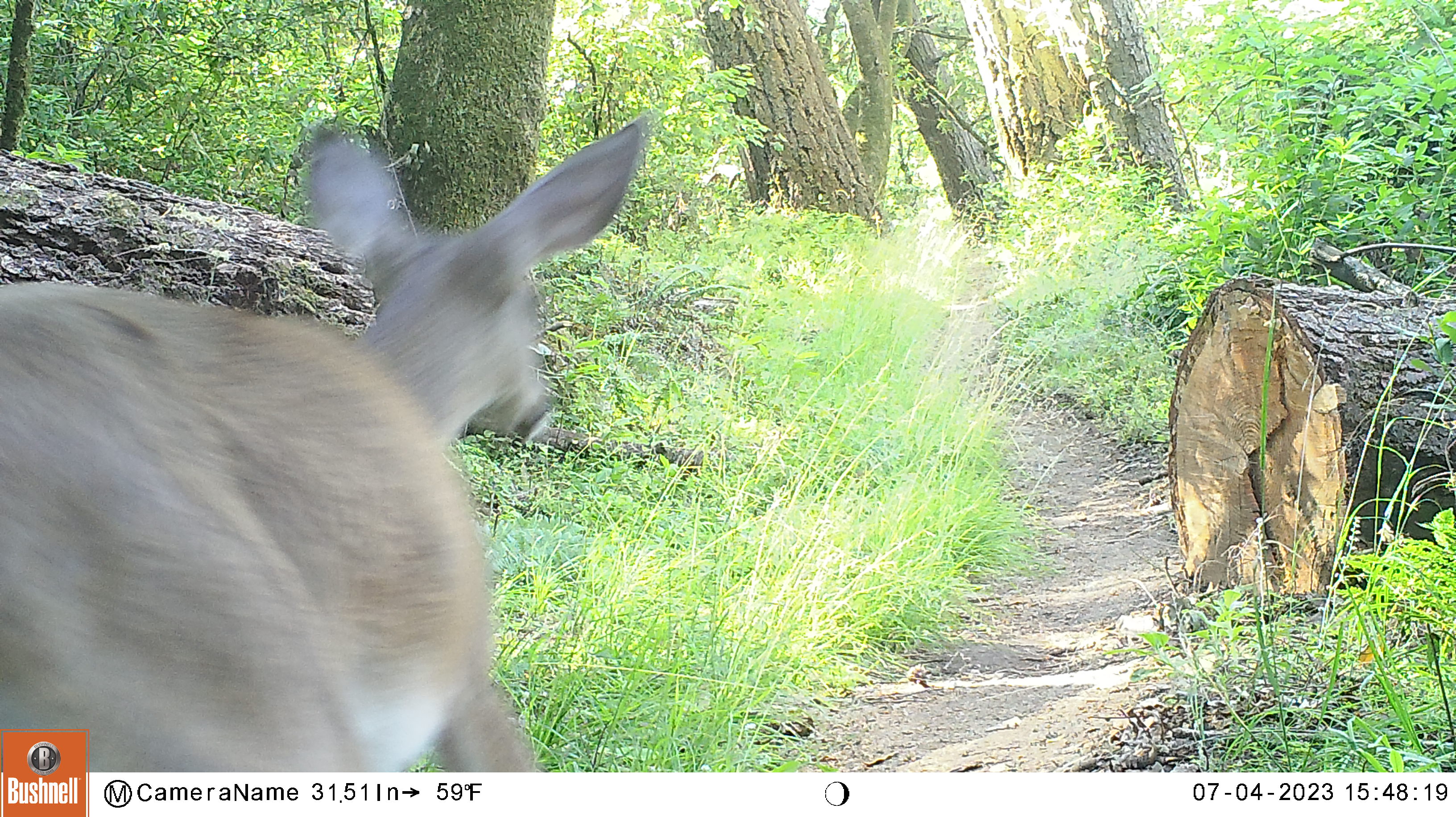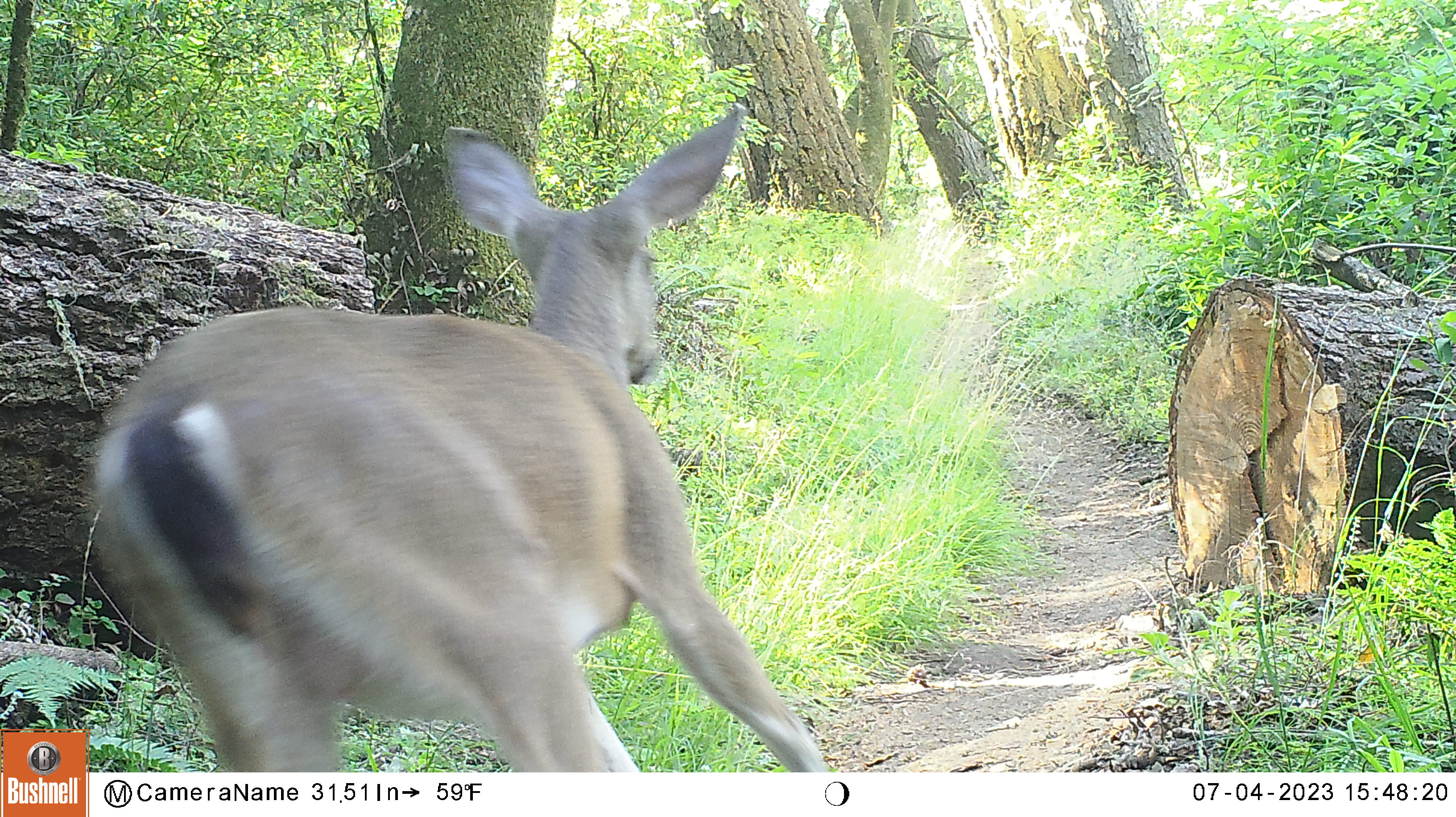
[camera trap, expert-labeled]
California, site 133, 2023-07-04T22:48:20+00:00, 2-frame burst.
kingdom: Animalia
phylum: Chordata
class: Mammalia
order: Artiodactyla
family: Cervidae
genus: Odocoileus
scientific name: Odocoileus hemionus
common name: mule deer